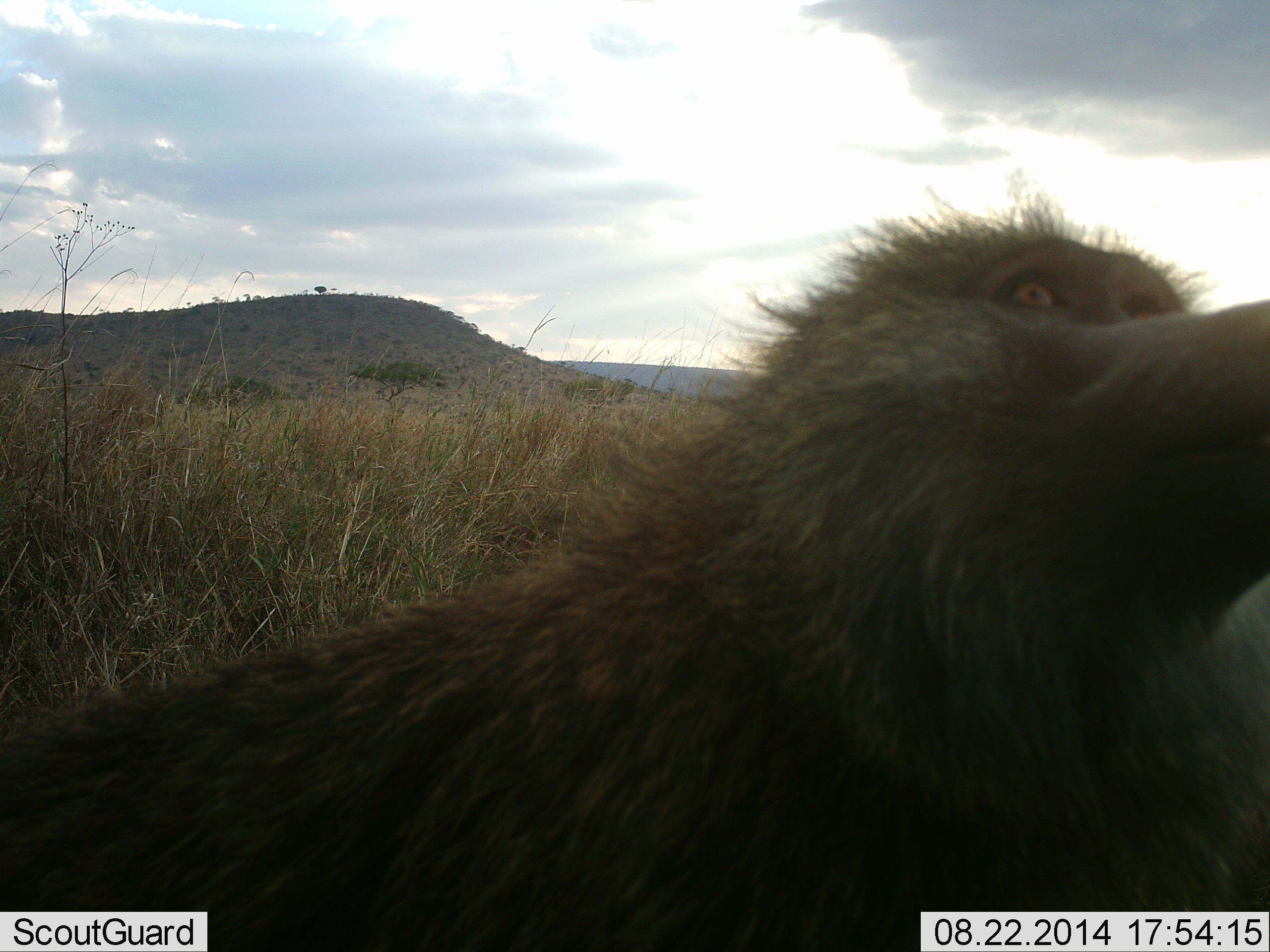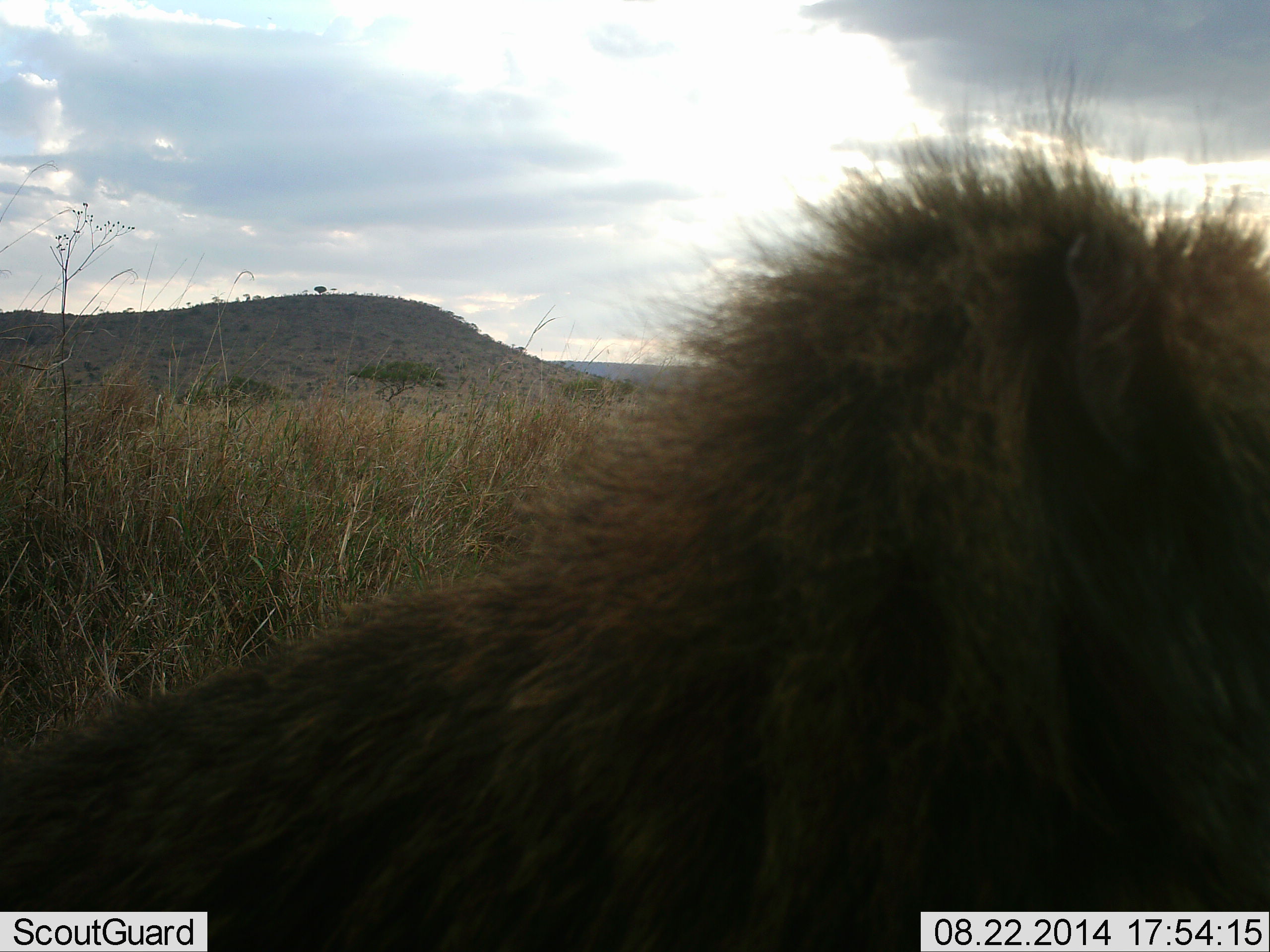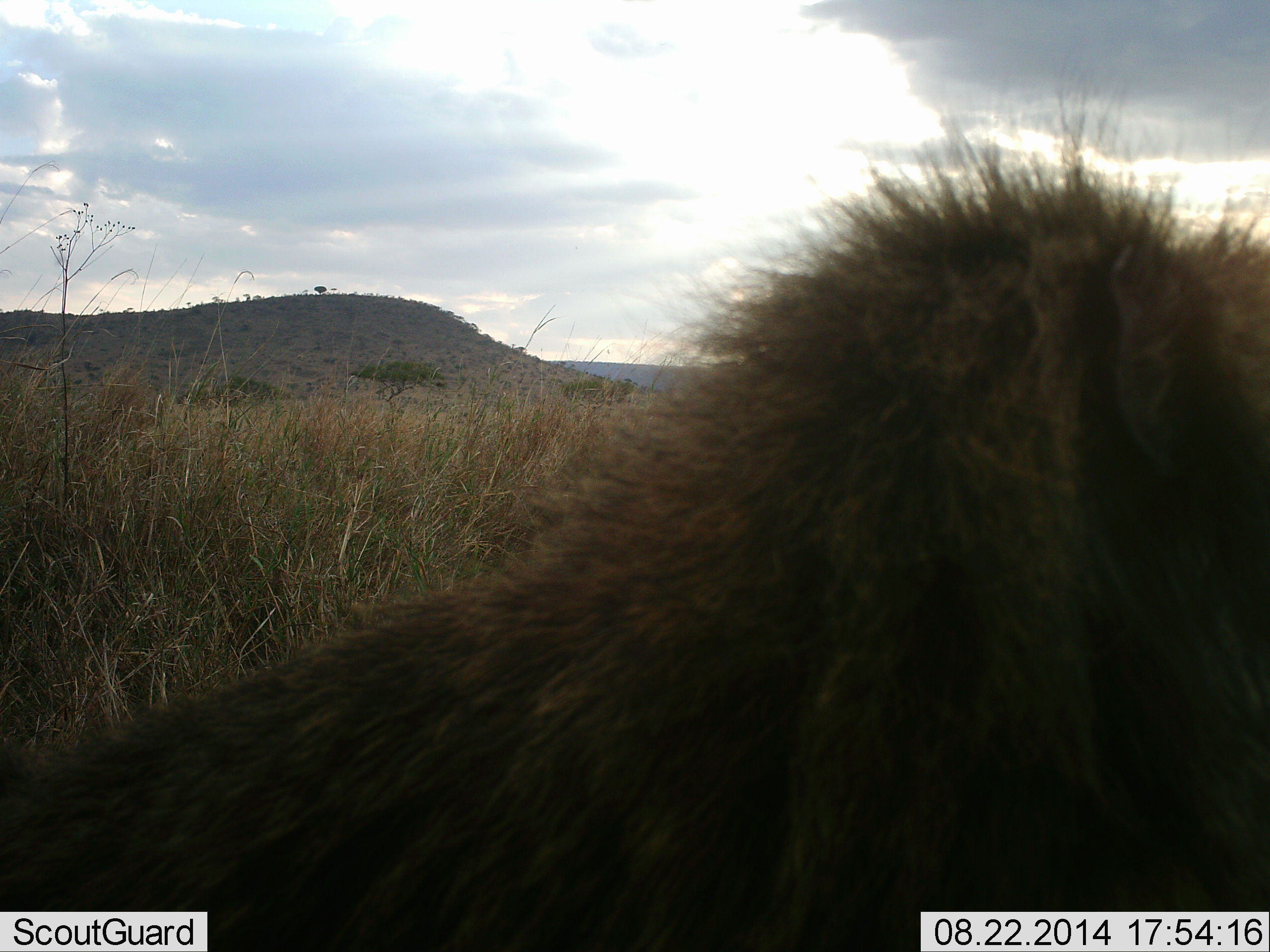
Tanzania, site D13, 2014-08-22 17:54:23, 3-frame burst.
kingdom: Animalia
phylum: Chordata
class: Mammalia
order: Primates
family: Cercopithecidae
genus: Papio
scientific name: Papio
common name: baboon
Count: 1.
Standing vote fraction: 70%.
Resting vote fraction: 0%.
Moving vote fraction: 10%.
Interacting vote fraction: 20%.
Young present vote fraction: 0%.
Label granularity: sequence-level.